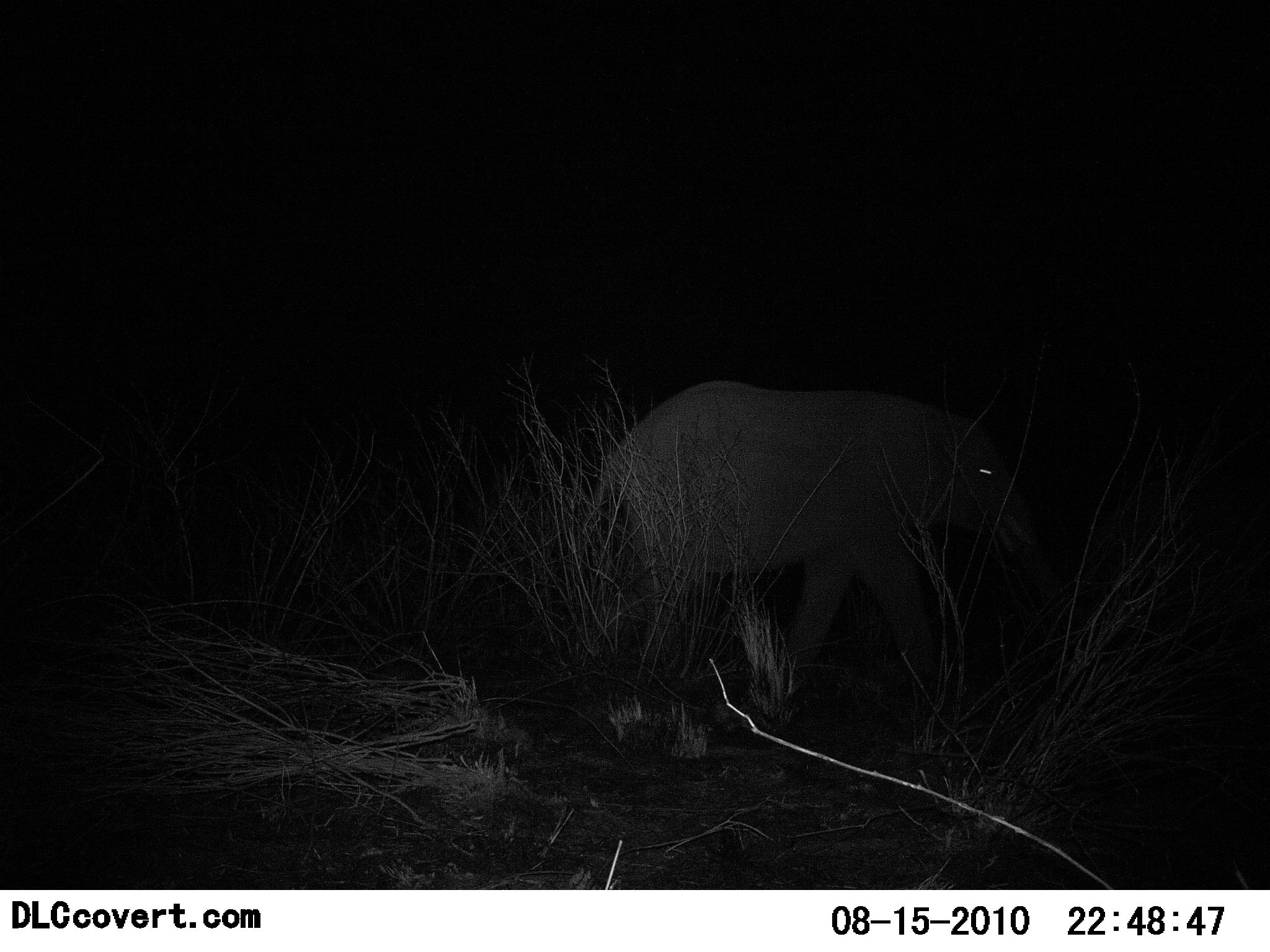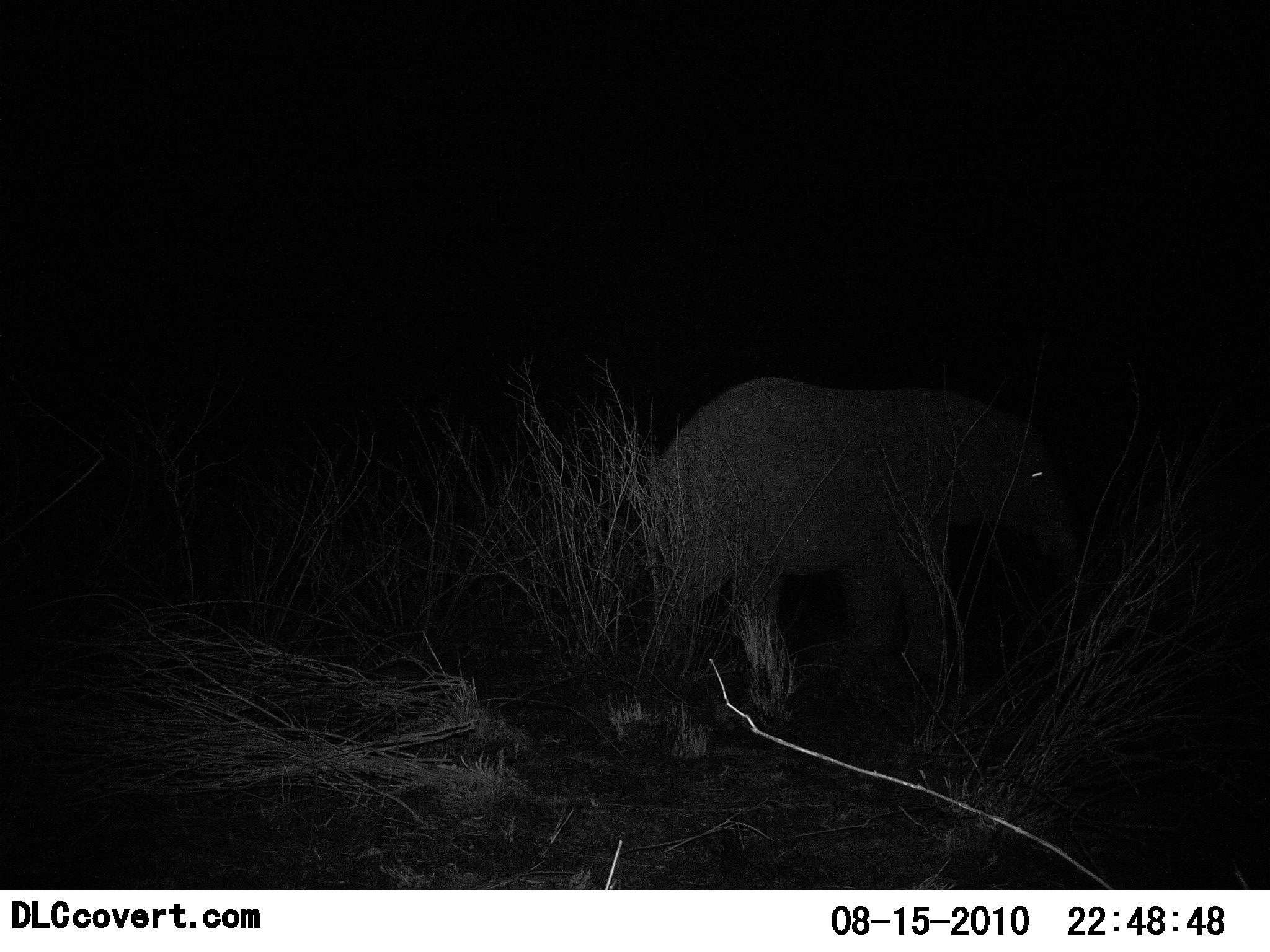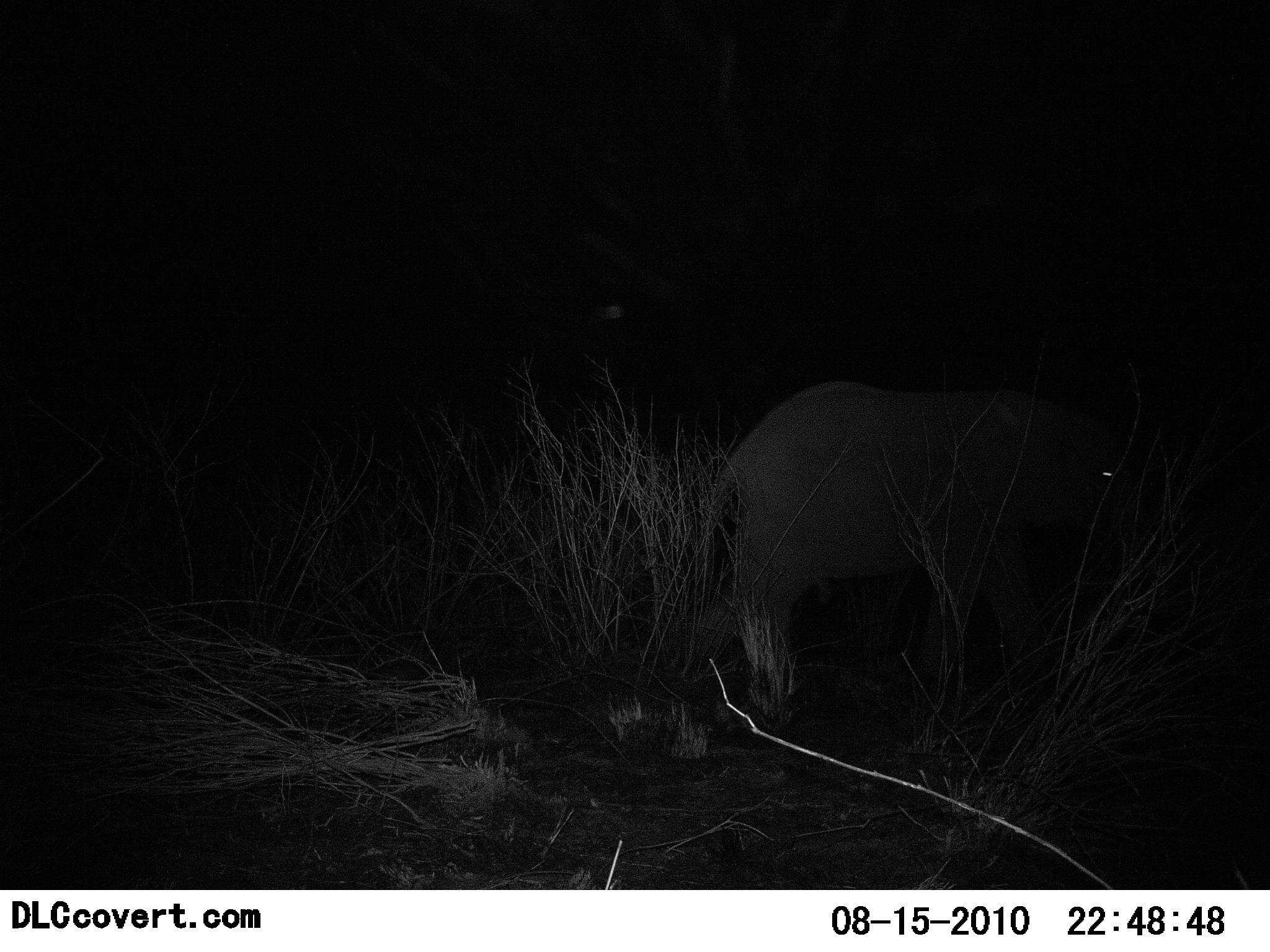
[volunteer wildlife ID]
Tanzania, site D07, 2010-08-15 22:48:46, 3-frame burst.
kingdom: Animalia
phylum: Chordata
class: Mammalia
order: Proboscidea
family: Elephantidae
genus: Loxodonta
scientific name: Loxodonta africana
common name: african bush elephant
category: elephant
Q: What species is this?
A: Elephant (african bush elephant) (Loxodonta africana).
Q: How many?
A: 1.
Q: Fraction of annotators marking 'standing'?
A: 0%.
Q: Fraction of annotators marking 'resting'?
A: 0%.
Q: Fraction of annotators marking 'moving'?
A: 100%.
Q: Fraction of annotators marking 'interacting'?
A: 0%.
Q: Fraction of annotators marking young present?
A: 8%.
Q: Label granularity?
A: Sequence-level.